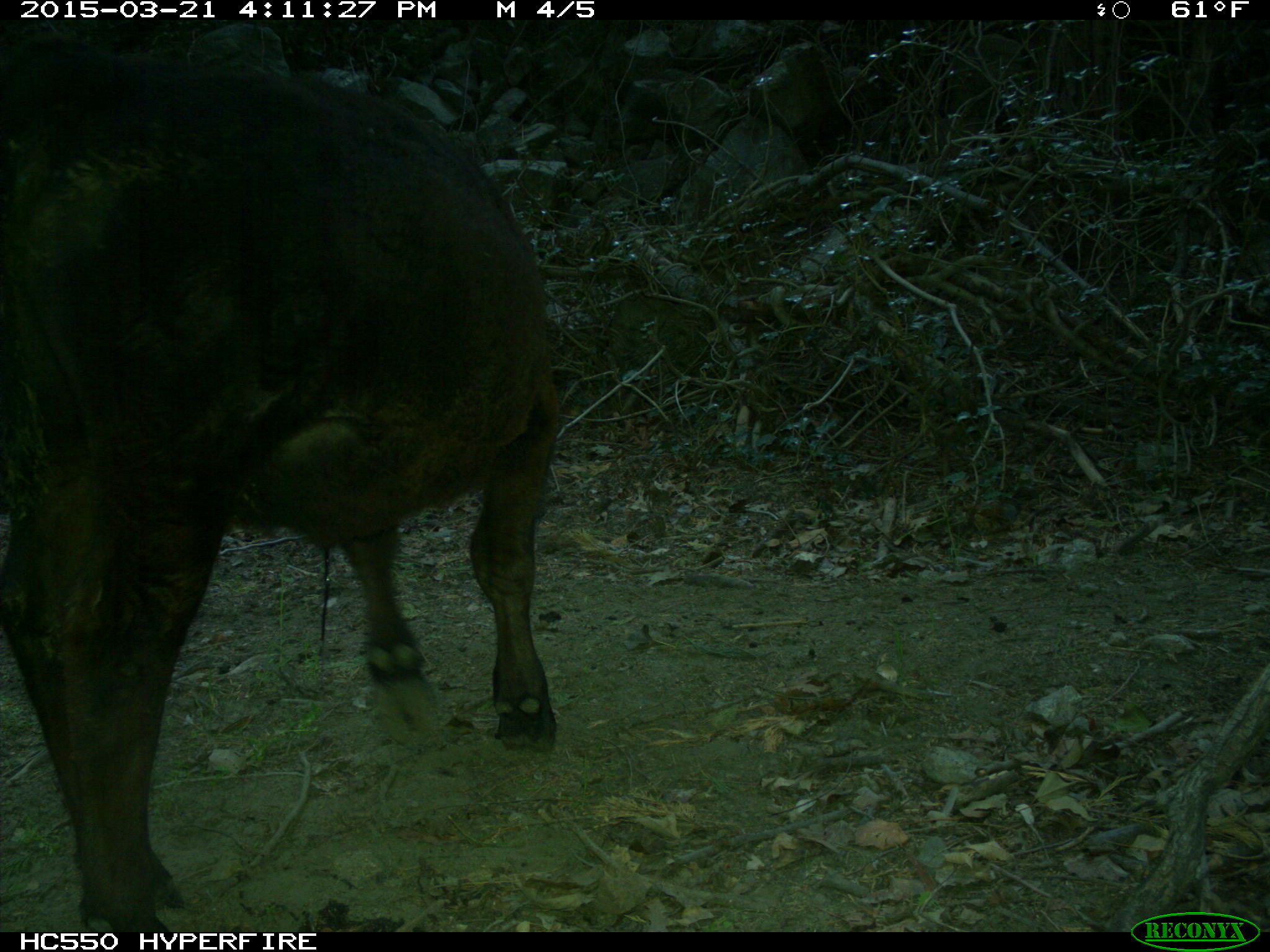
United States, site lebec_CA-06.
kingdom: Animalia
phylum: Chordata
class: Mammalia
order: Artiodactyla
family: Bovidae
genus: Bos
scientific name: Bos taurus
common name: domestic cow